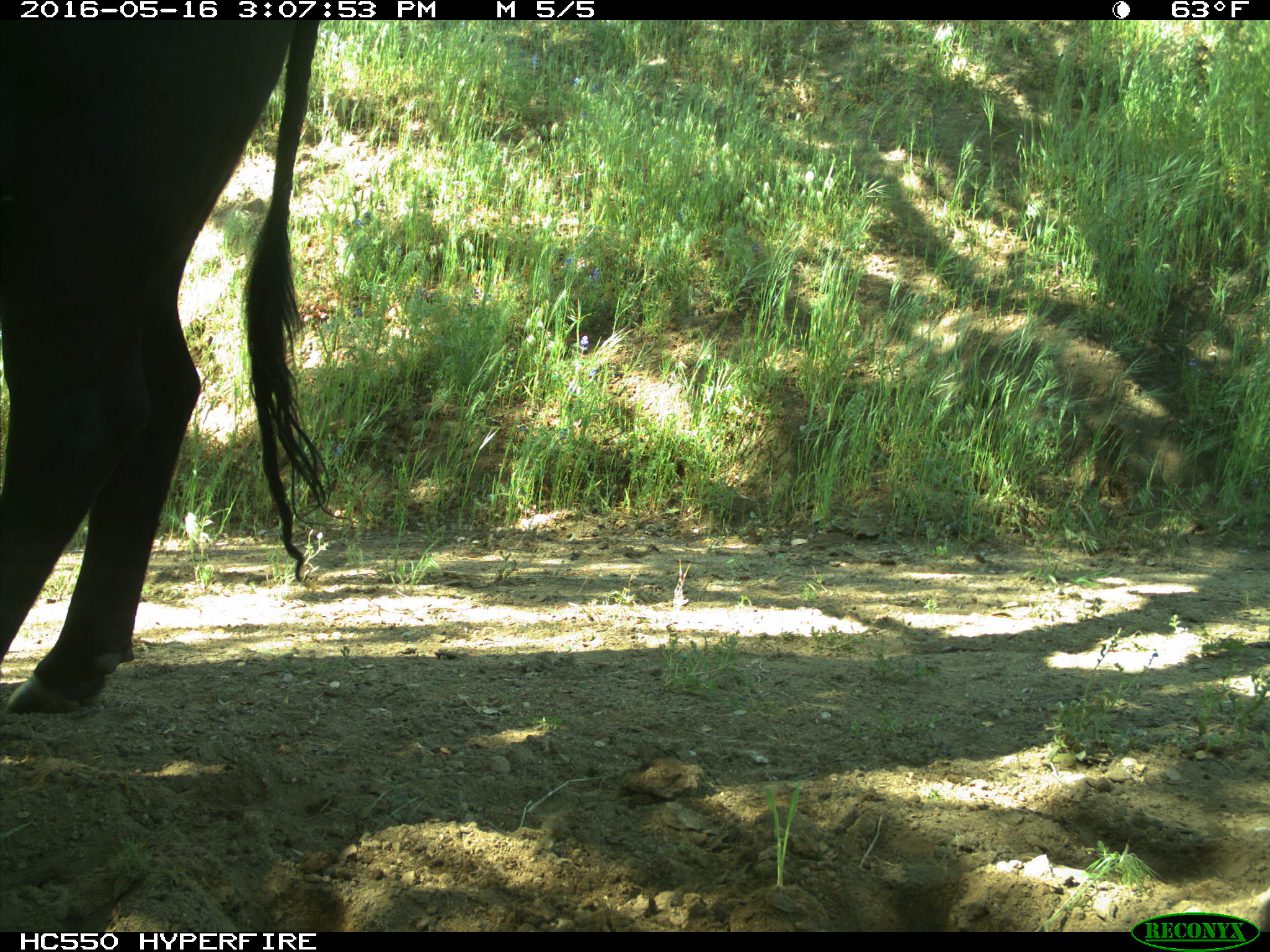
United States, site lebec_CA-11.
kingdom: Animalia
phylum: Chordata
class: Mammalia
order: Artiodactyla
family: Bovidae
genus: Bos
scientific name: Bos taurus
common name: domestic cow